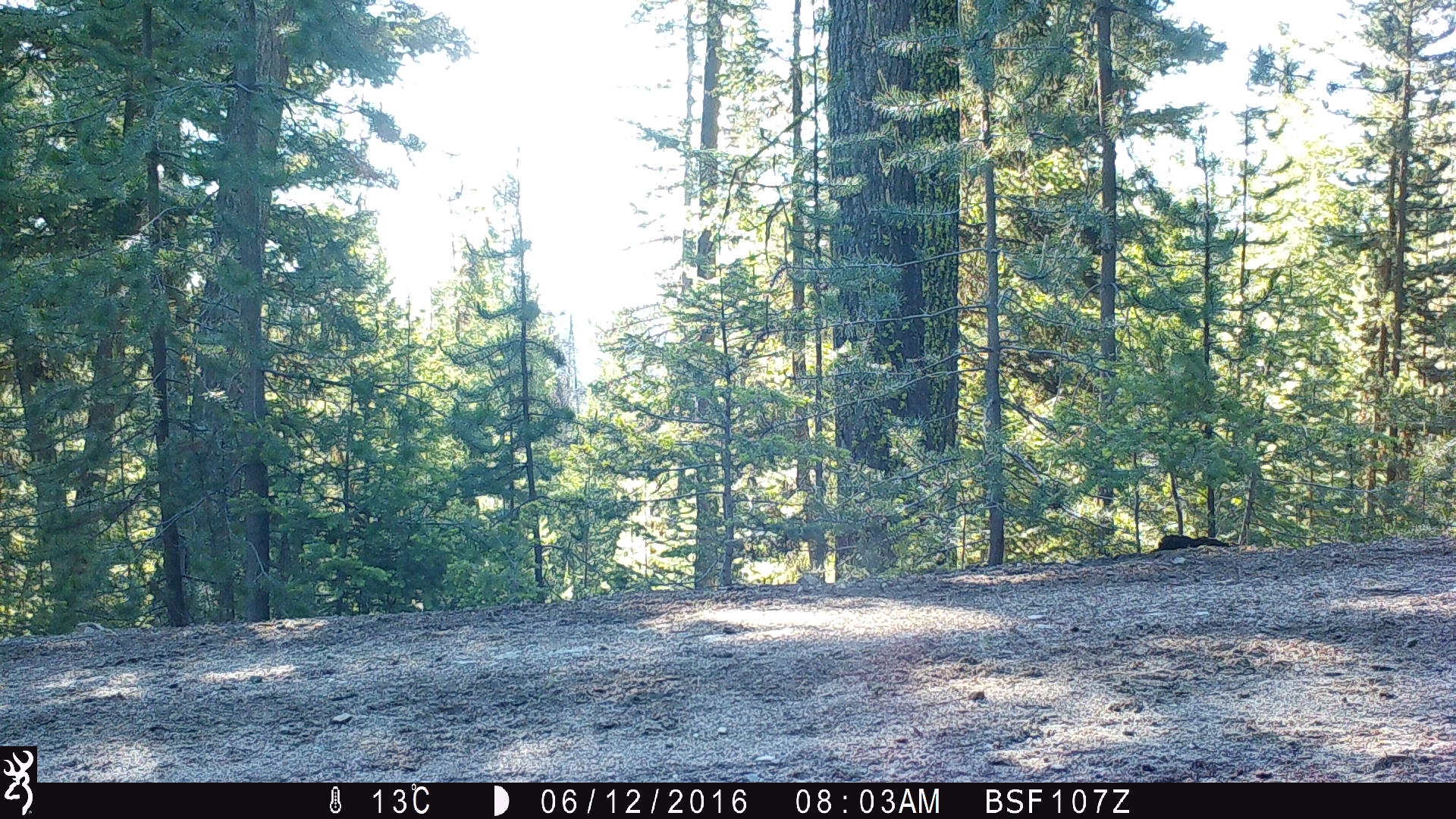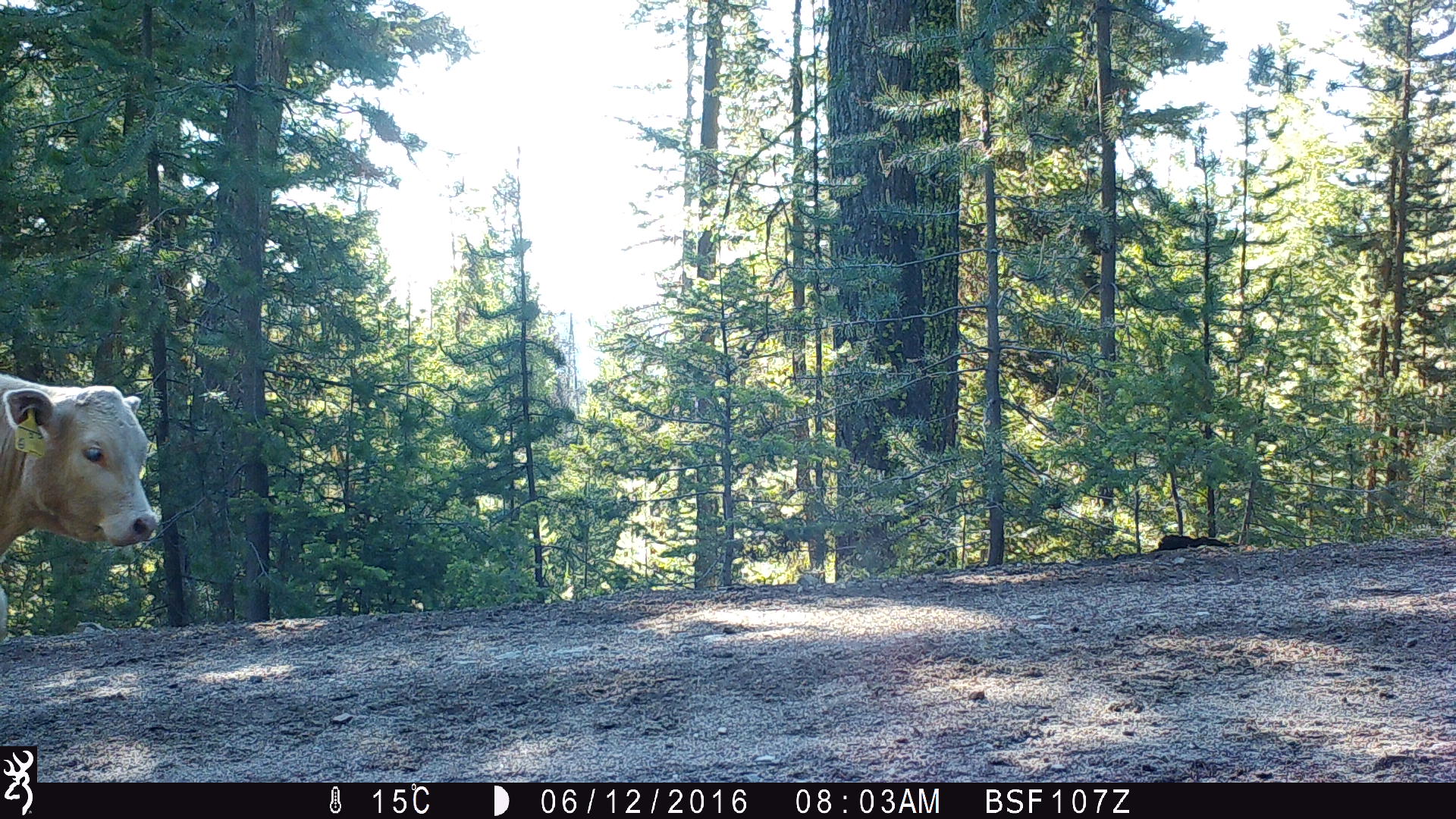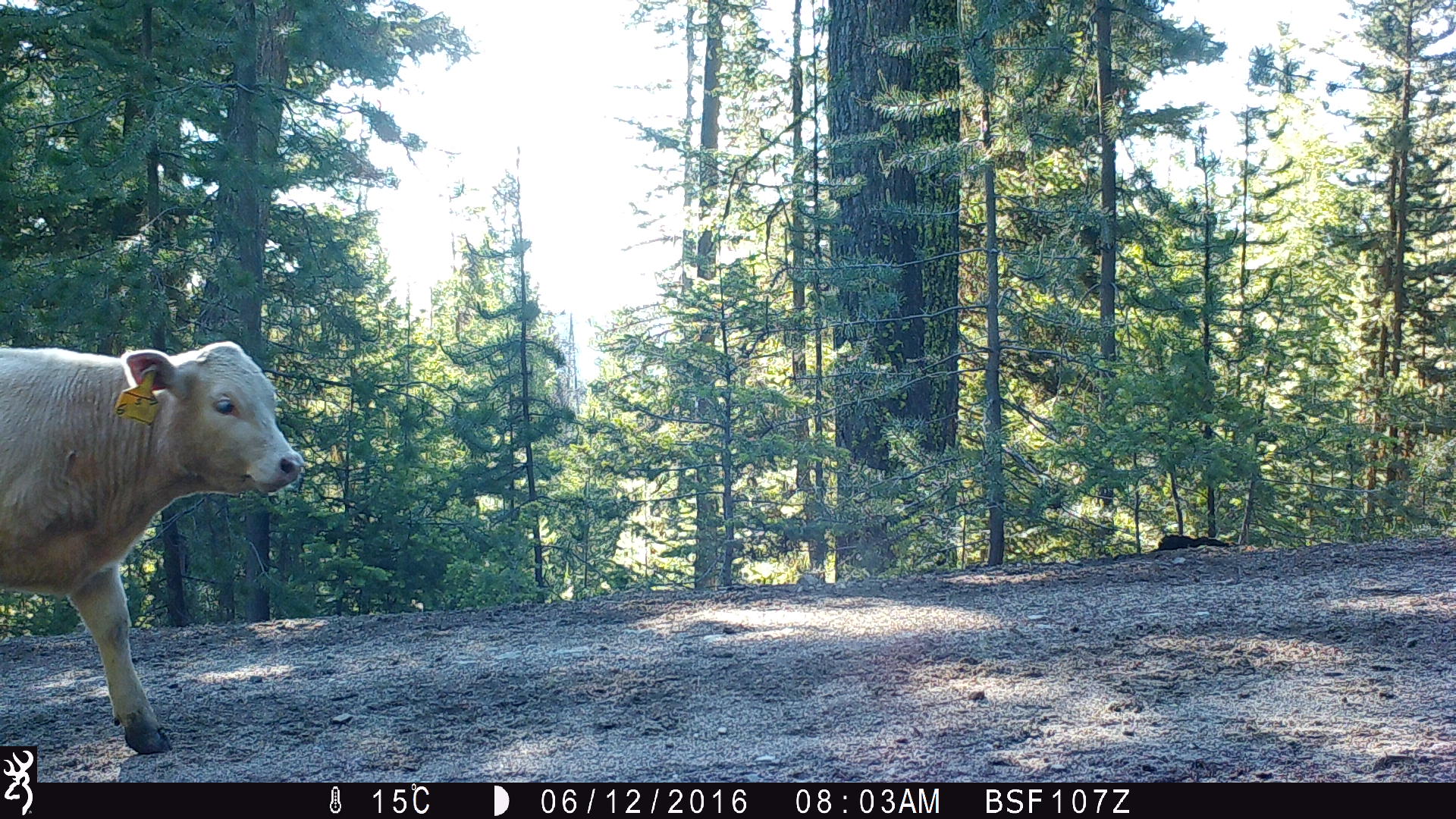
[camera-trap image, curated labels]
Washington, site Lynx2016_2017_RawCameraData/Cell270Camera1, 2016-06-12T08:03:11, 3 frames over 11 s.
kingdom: Animalia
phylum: Chordata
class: Mammalia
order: Artiodactyla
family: Bovidae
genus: Bos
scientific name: Bos taurus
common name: domestic cattle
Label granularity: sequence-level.